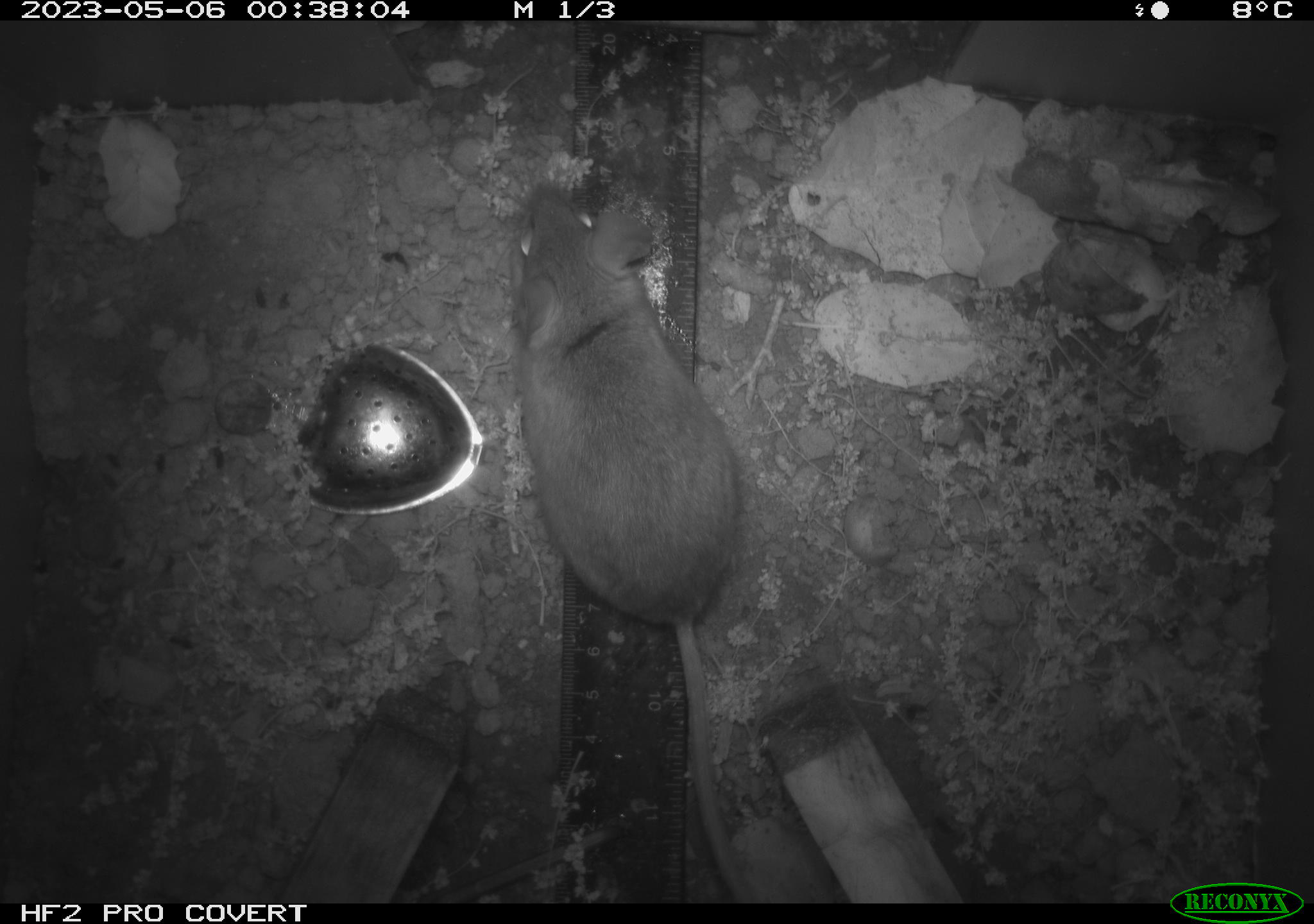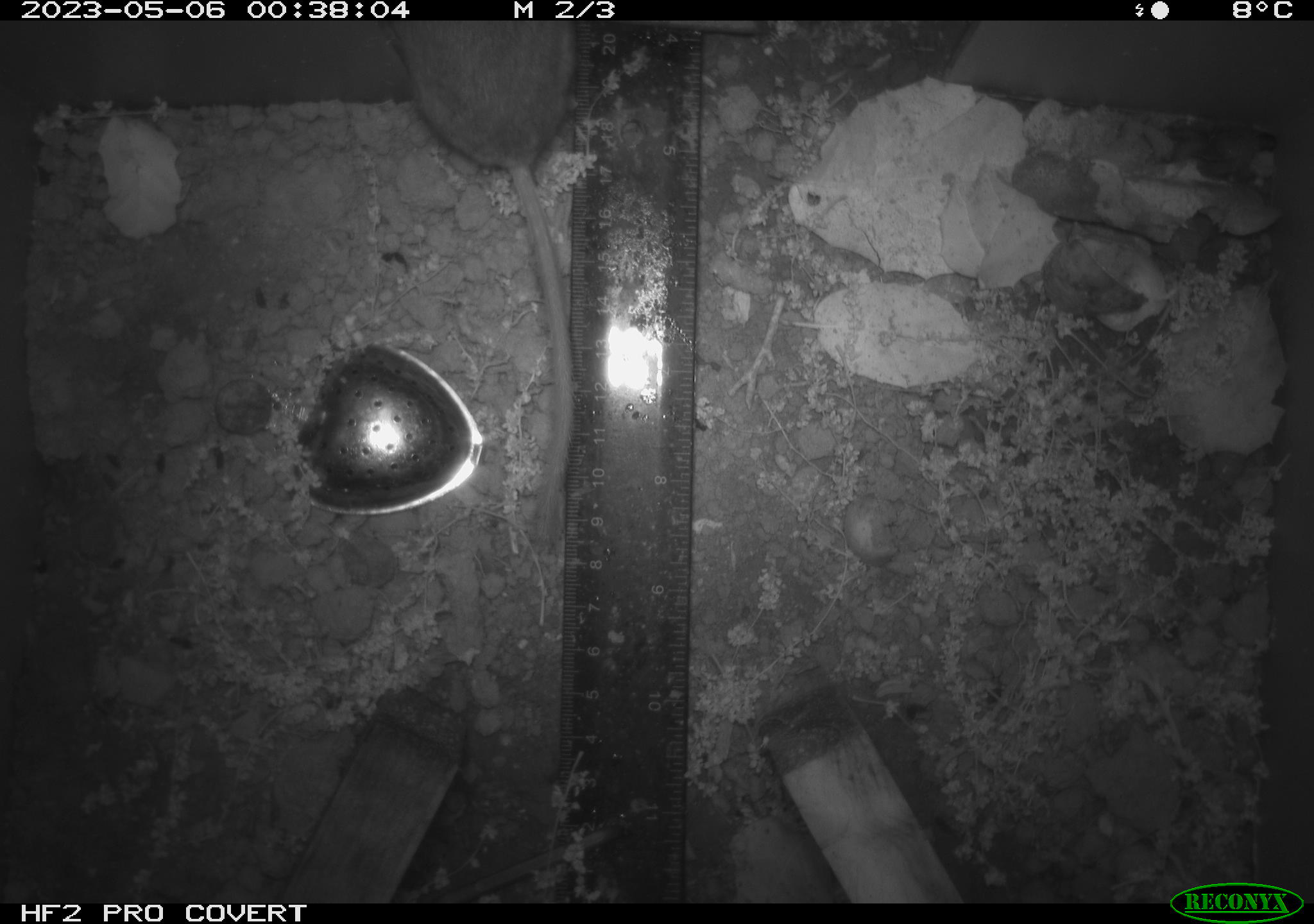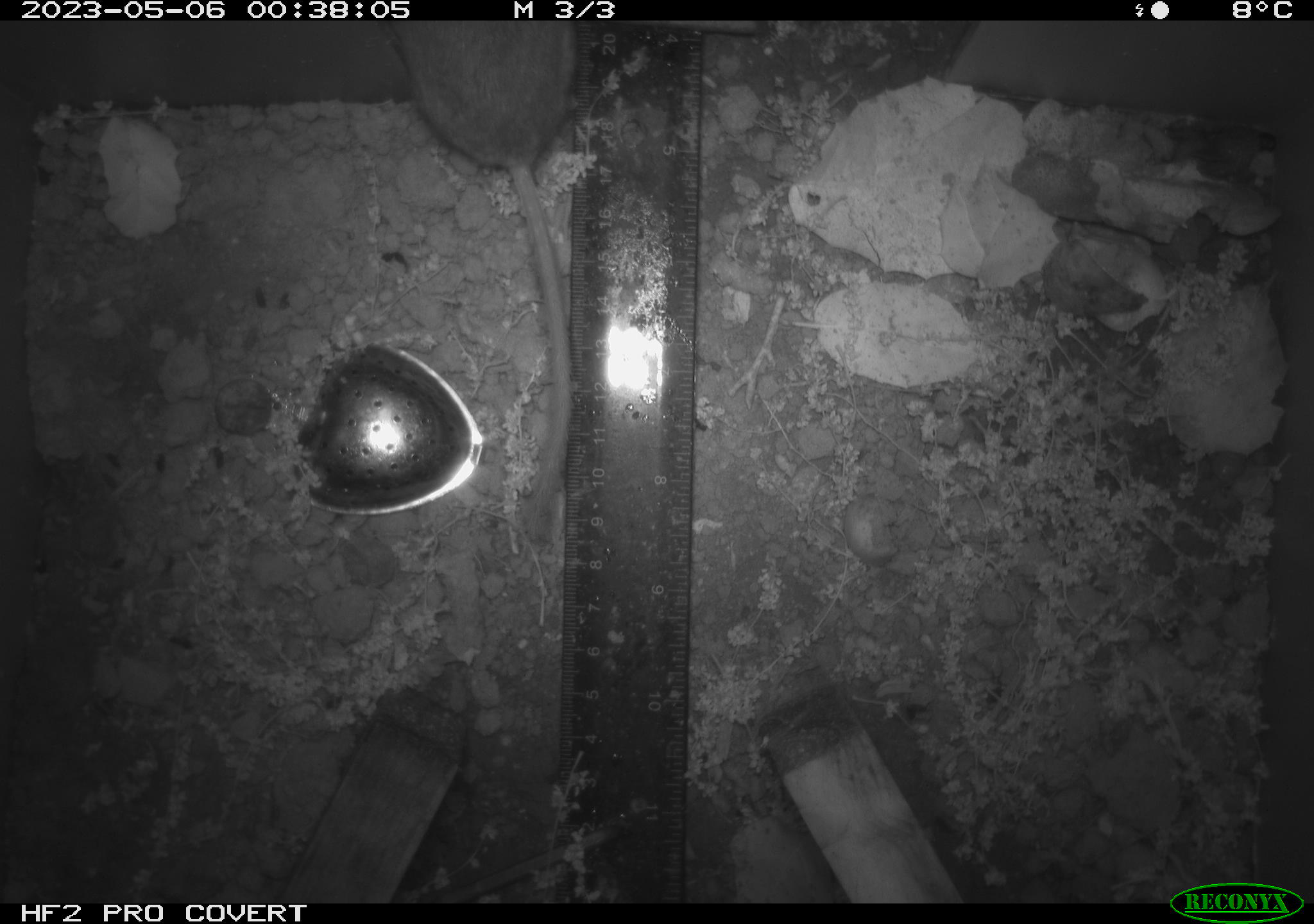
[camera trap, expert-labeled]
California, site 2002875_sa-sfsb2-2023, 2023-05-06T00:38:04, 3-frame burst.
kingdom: Animalia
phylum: Chordata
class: Mammalia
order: Rodentia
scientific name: Rodentia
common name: mouse species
Mouse species (Rodentia).